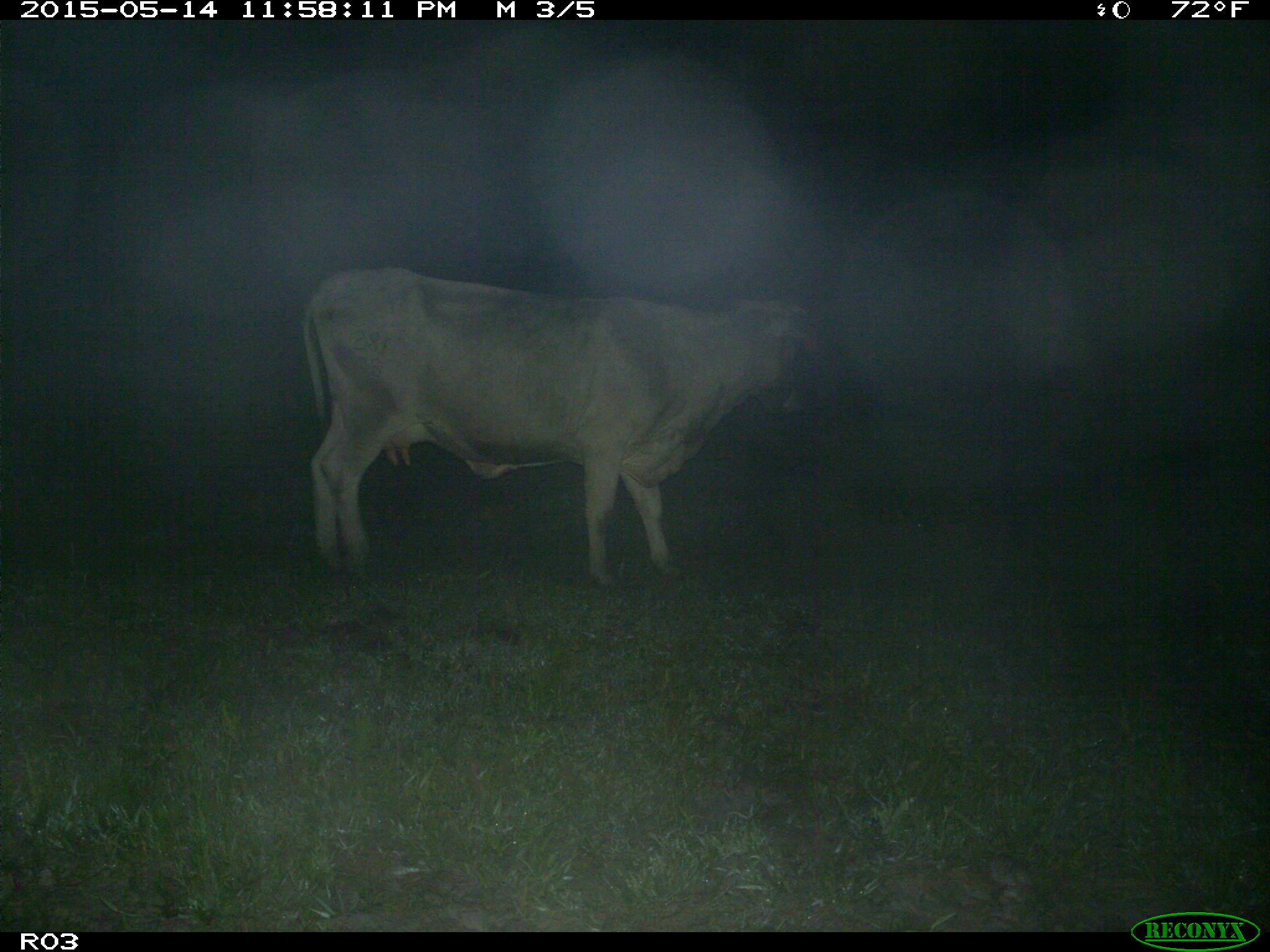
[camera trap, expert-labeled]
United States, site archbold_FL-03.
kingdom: Animalia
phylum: Chordata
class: Mammalia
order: Artiodactyla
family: Bovidae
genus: Bos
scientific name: Bos taurus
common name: domestic cow